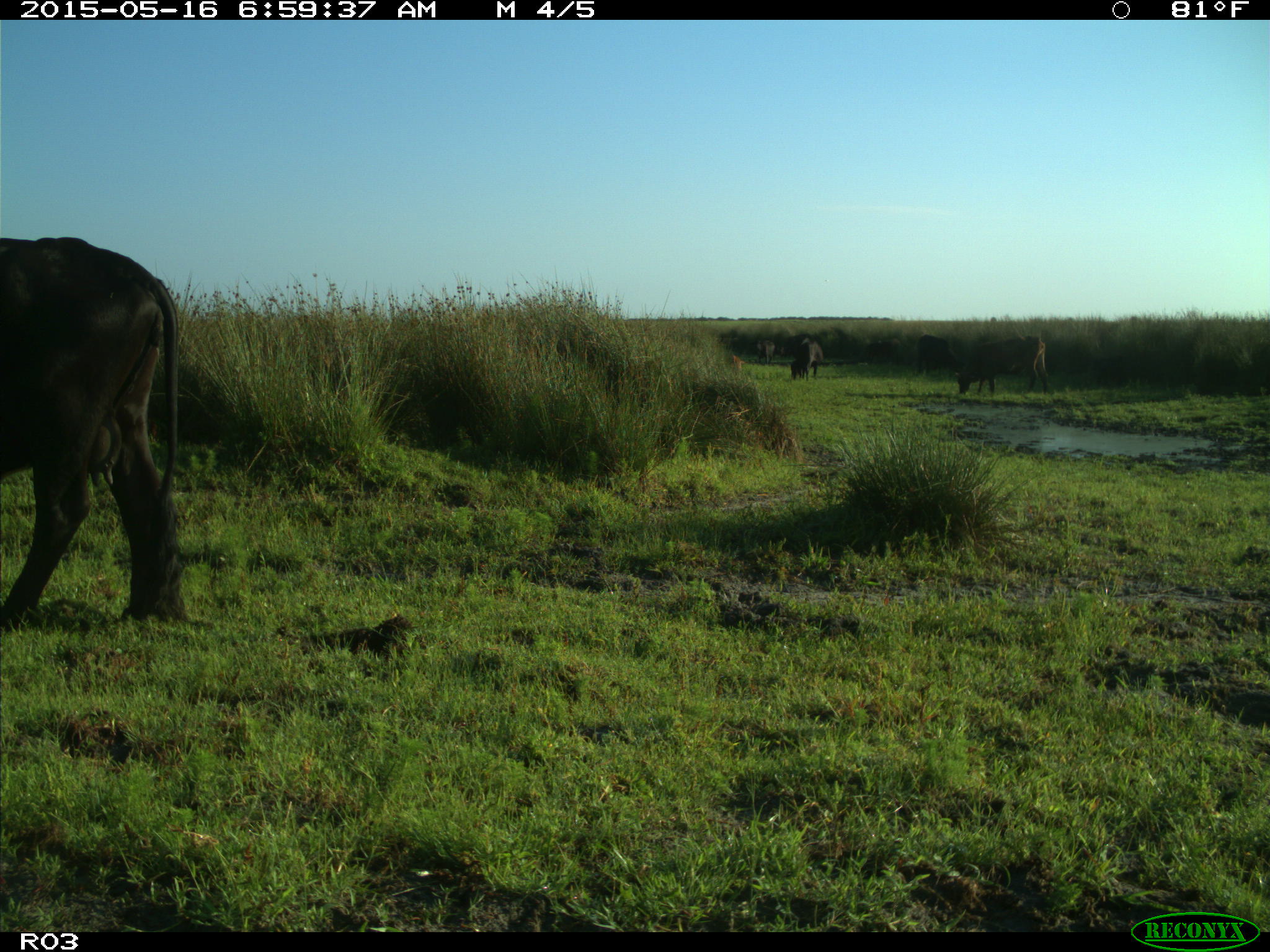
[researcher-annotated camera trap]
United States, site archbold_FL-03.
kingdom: Animalia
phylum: Chordata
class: Mammalia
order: Artiodactyla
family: Bovidae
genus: Bos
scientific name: Bos taurus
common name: domestic cow